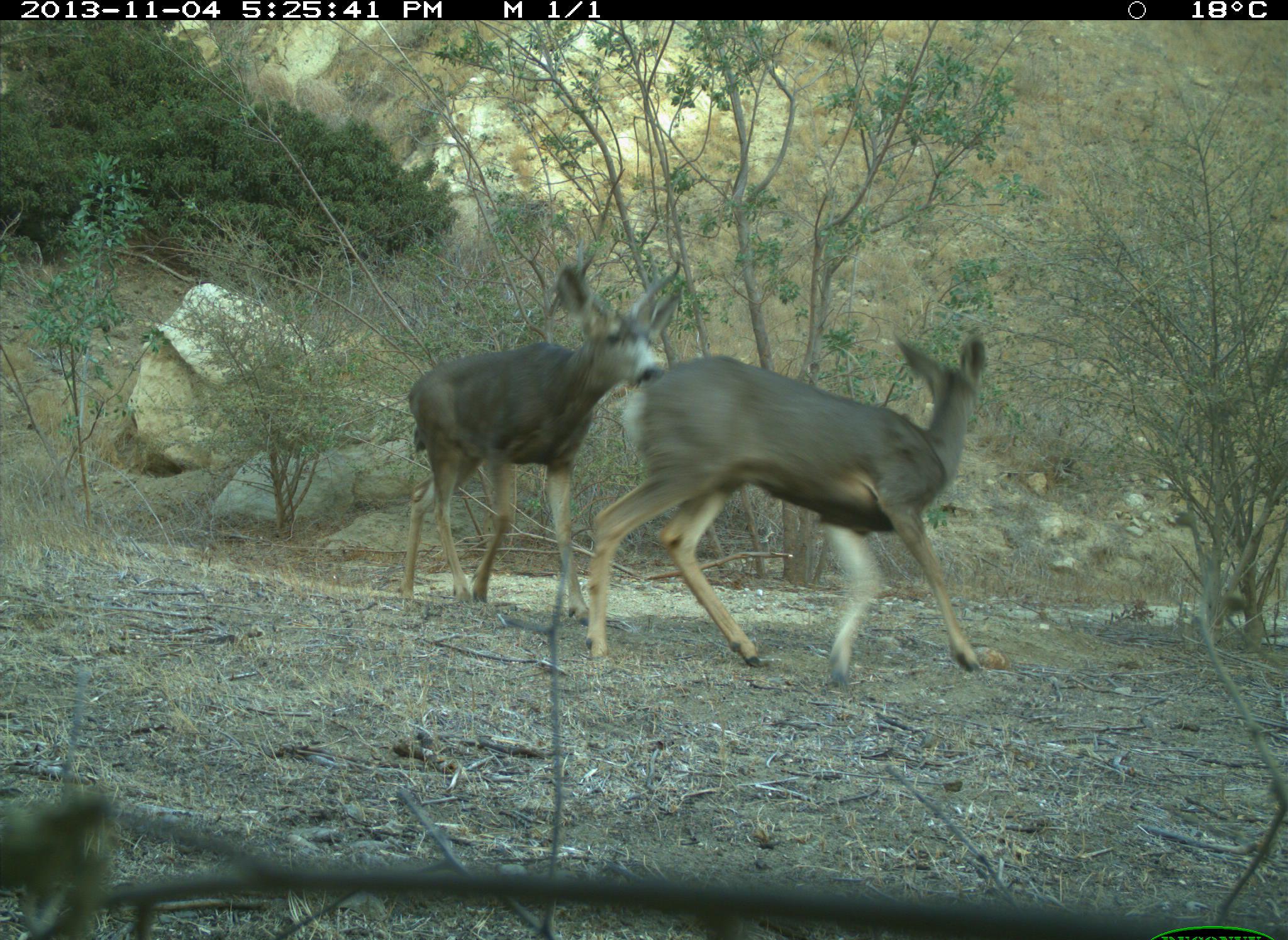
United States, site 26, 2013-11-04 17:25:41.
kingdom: Animalia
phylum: Chordata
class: Mammalia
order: Artiodactyla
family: Cervidae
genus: Odocoileus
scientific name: Odocoileus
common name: deer